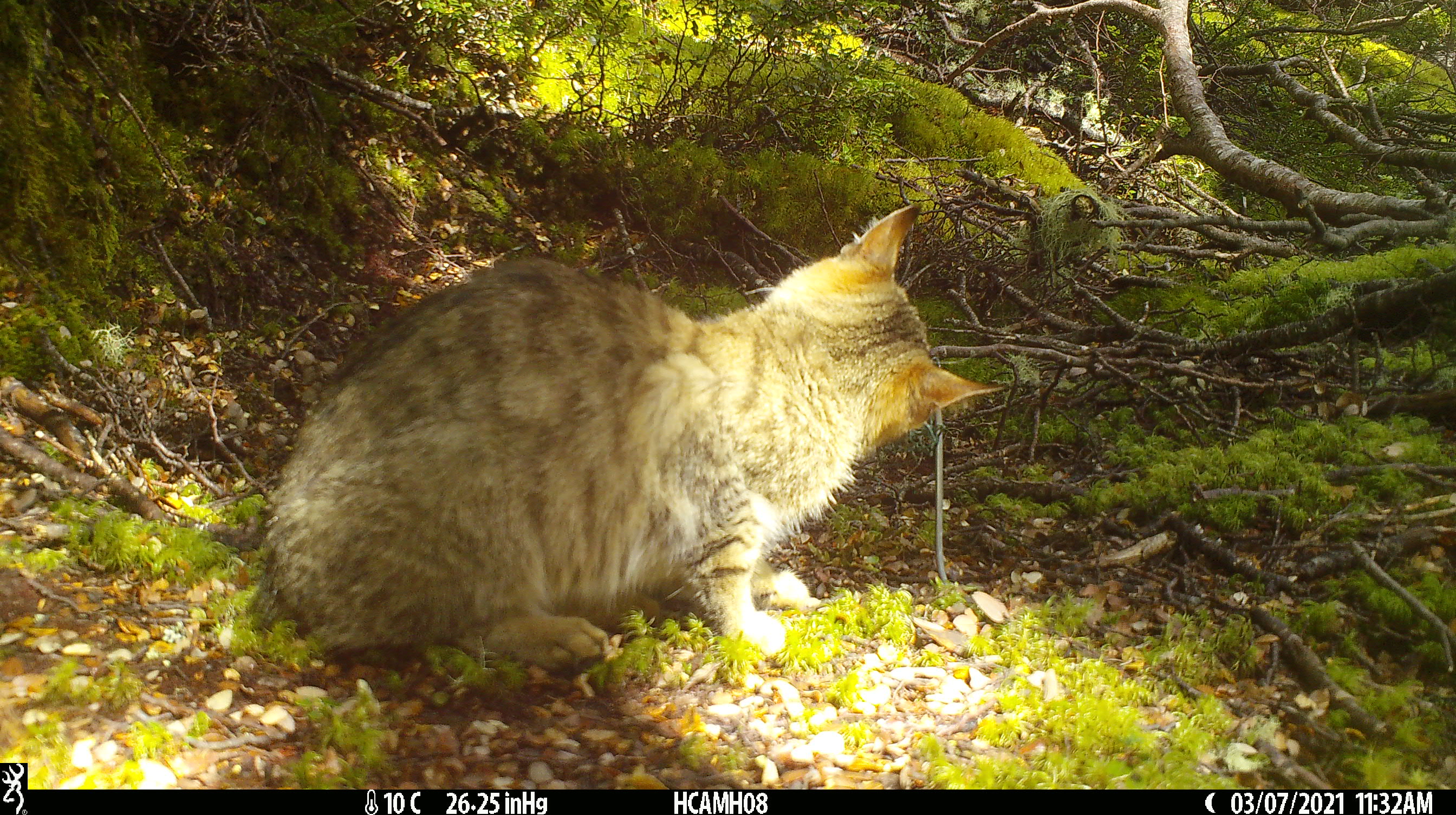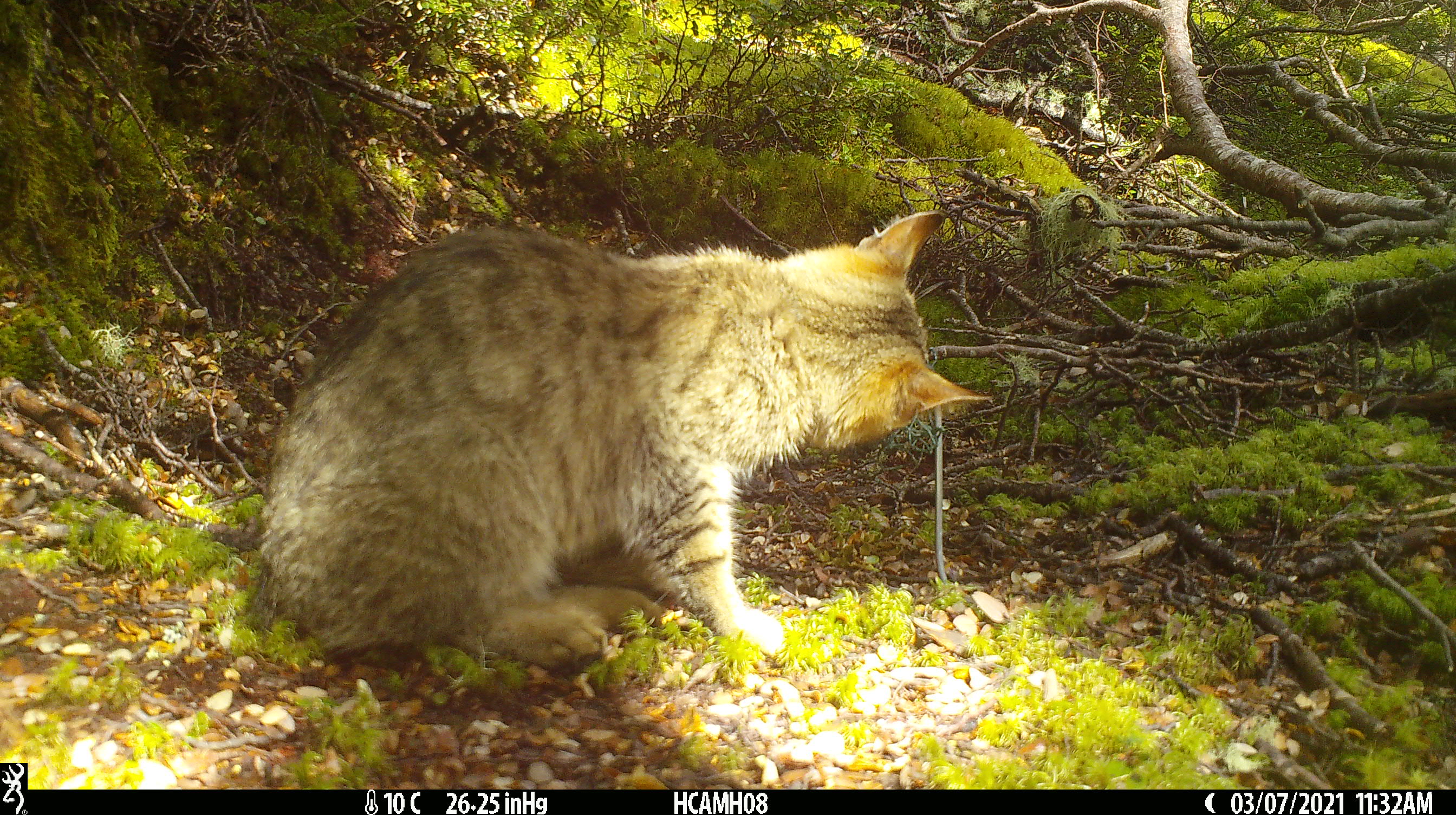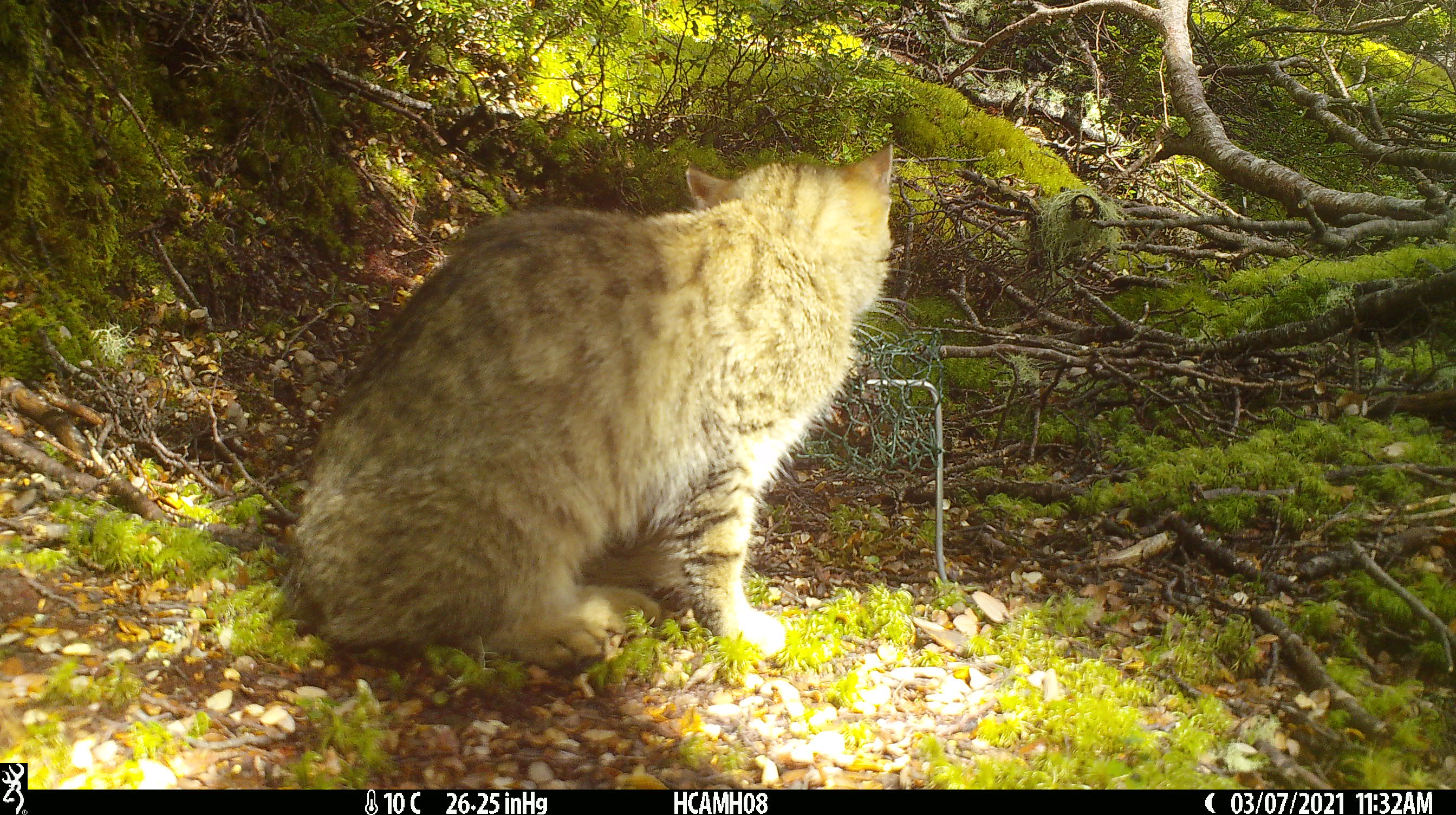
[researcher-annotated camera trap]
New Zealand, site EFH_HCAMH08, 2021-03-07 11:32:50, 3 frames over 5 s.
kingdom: Animalia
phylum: Chordata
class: Mammalia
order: Carnivora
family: Felidae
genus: Felis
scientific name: Felis catus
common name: domestic cat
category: cat